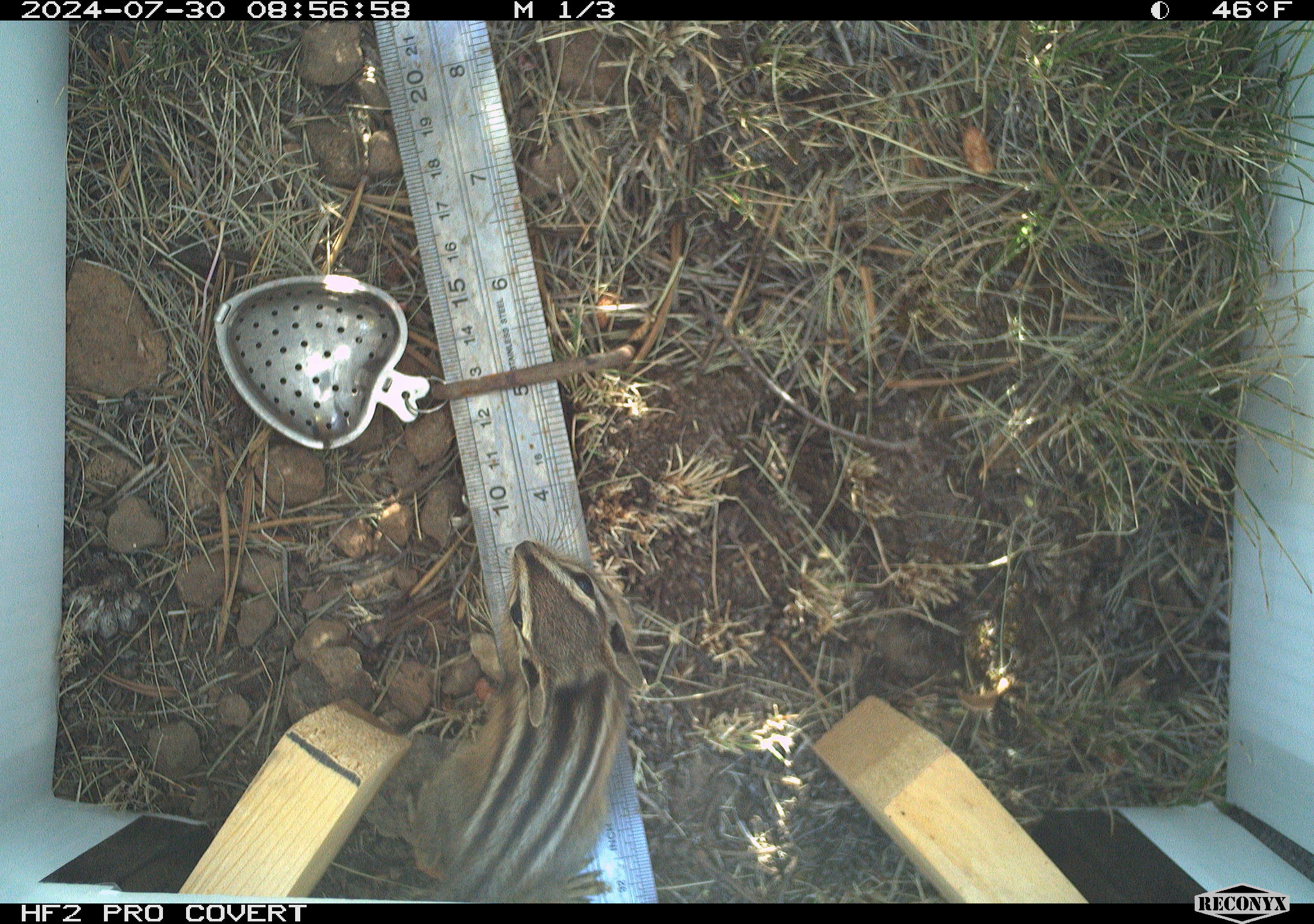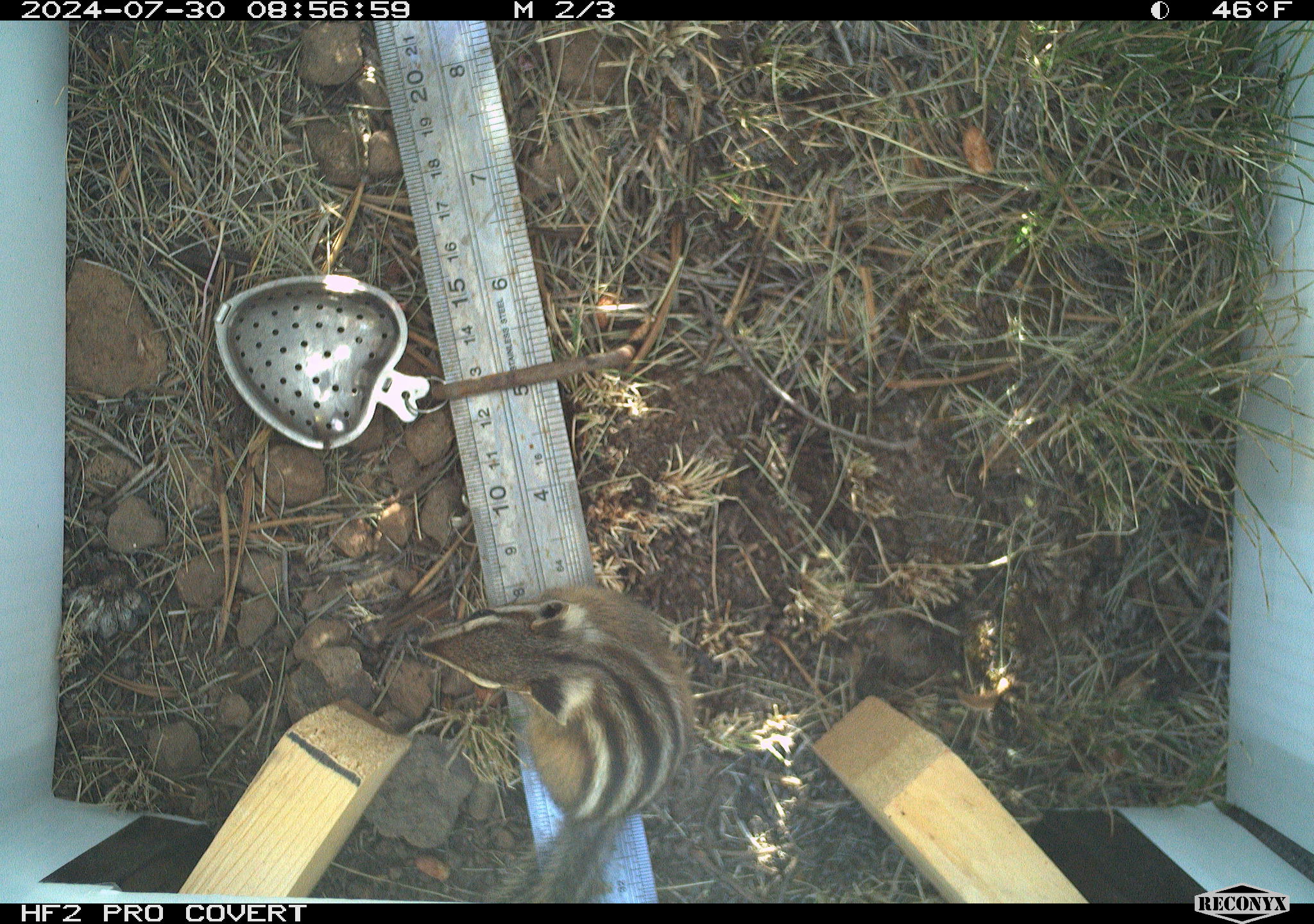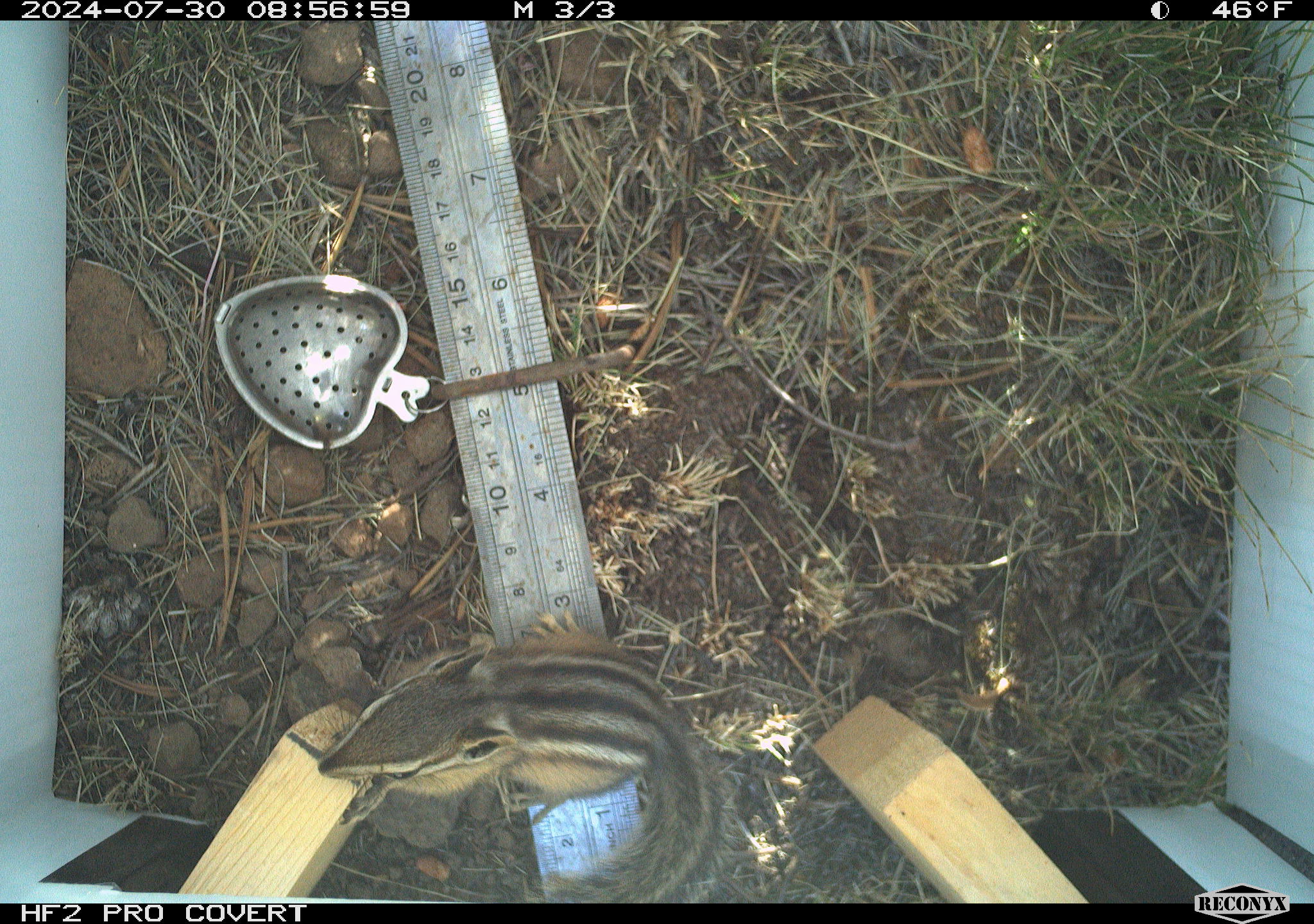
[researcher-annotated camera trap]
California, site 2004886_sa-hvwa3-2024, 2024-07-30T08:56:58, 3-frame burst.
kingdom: Animalia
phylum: Chordata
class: Mammalia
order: Rodentia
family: Sciuridae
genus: Neotamias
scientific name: Neotamias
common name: western chipmunks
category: neotamias species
Neotamias species (western chipmunks) (Neotamias).